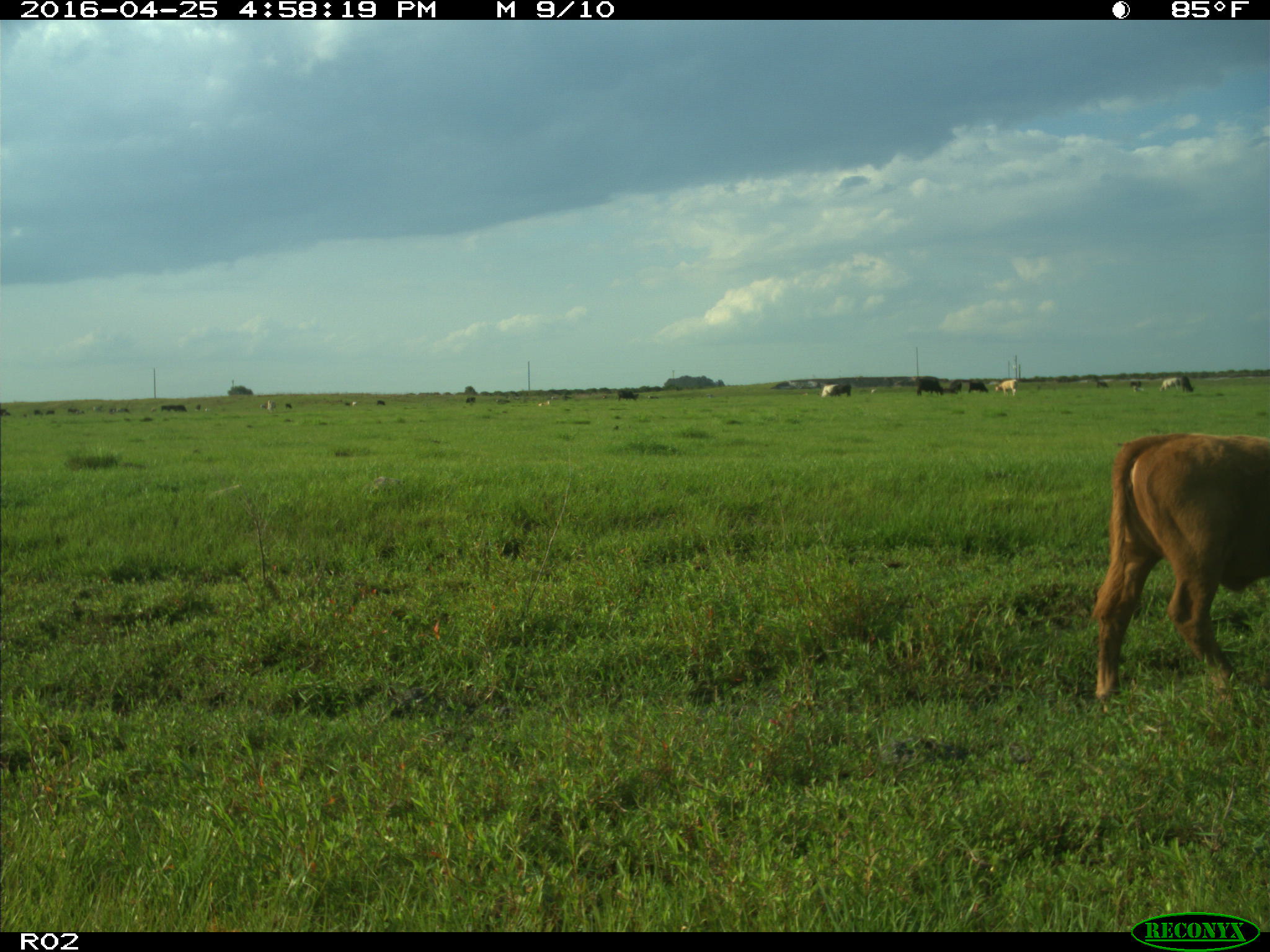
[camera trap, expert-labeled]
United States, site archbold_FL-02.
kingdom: Animalia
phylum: Chordata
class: Mammalia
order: Artiodactyla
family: Bovidae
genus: Bos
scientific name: Bos taurus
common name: domestic cow